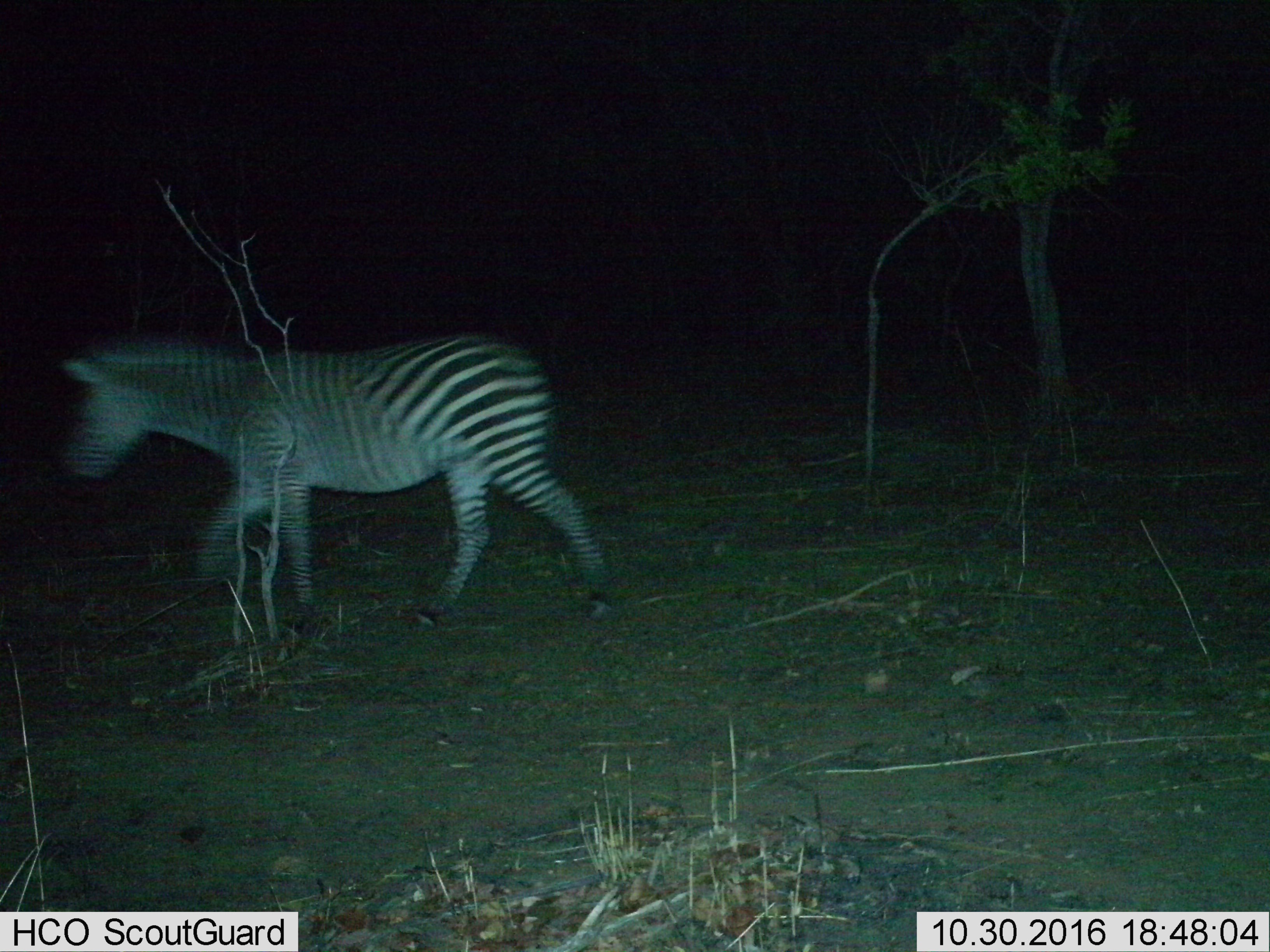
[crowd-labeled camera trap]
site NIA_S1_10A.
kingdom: Animalia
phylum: Chordata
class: Mammalia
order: Perissodactyla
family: Equidae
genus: Equus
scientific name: Equus quagga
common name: plains zebra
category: zebraplains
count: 1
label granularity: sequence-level